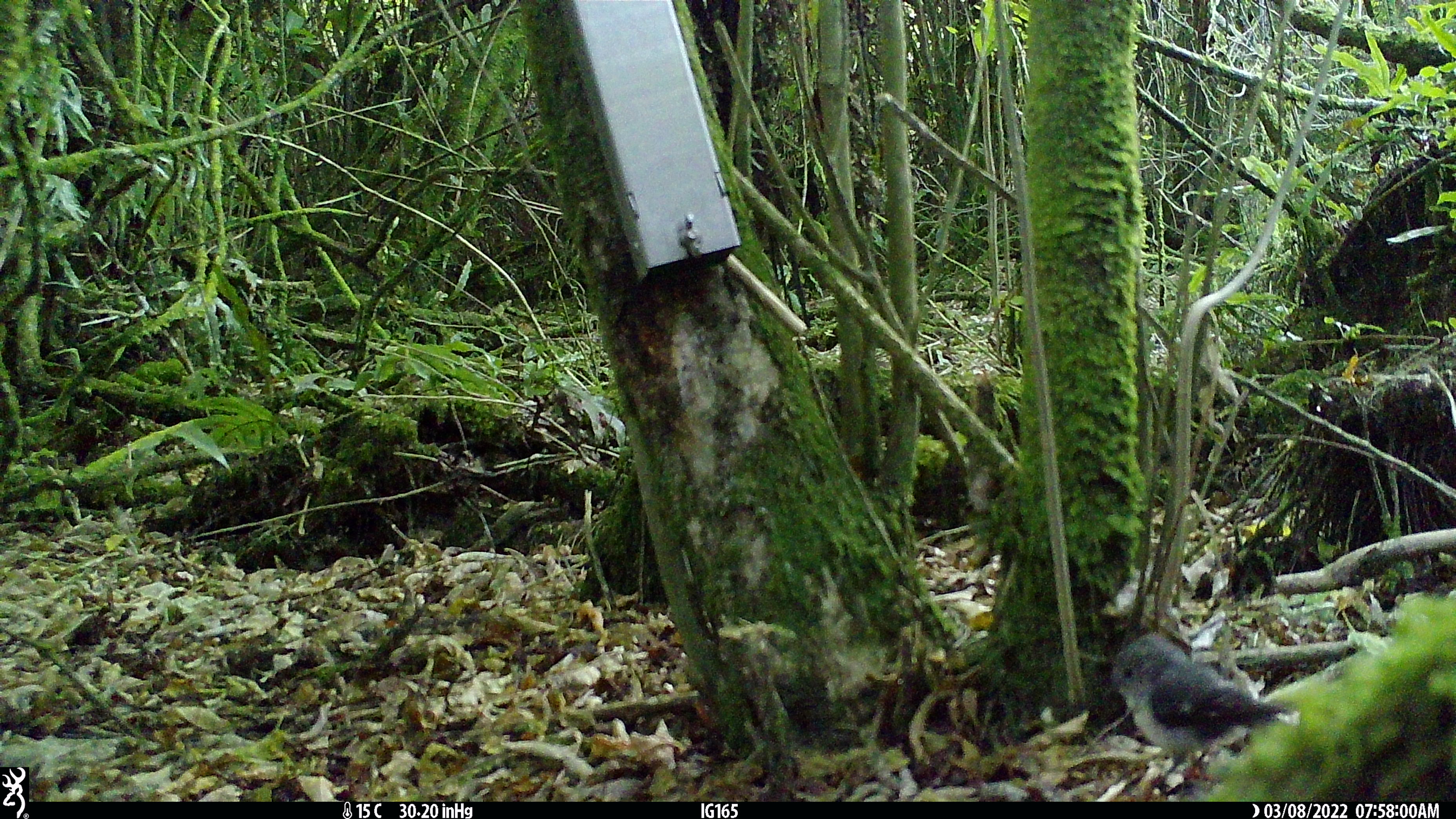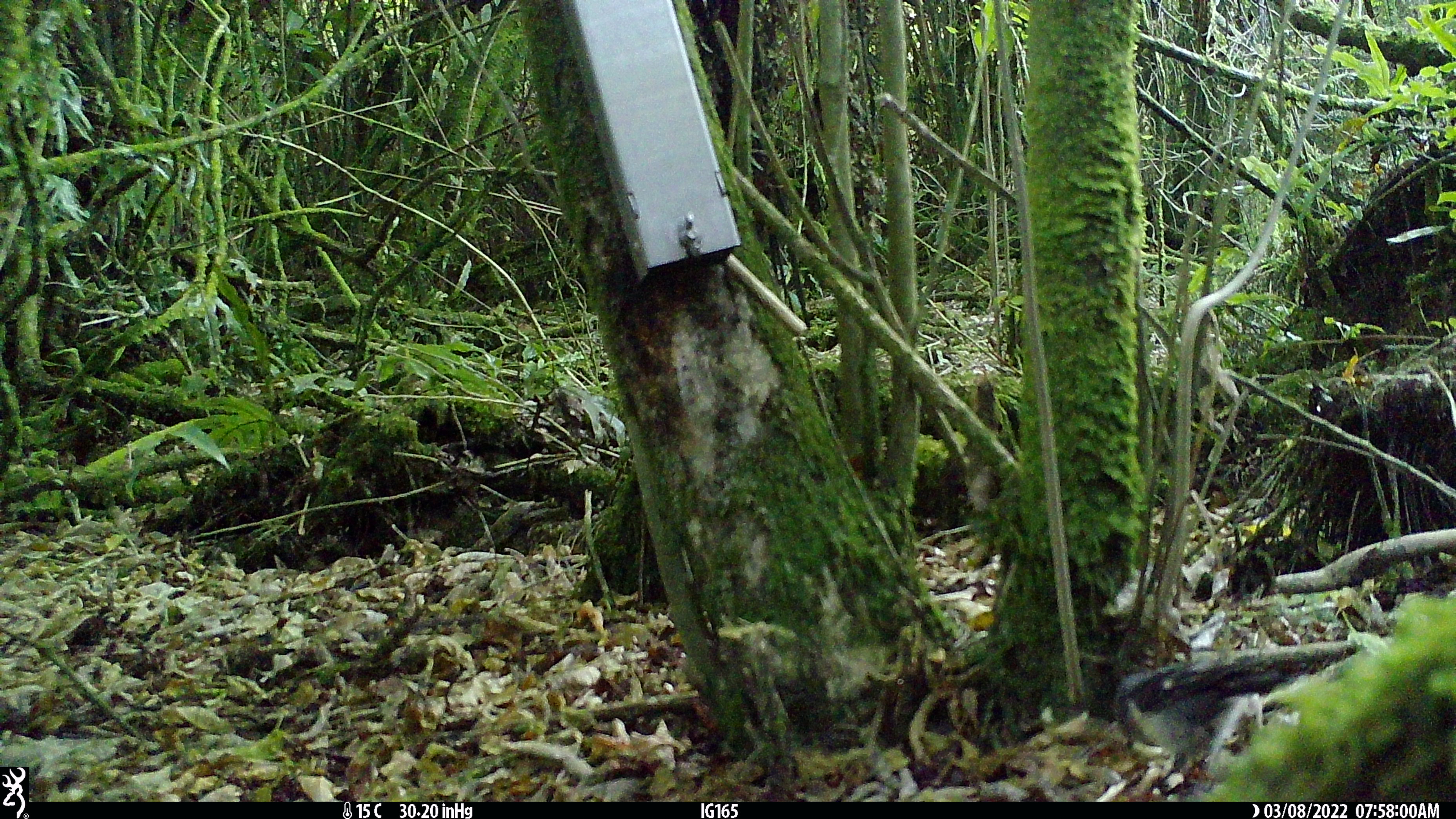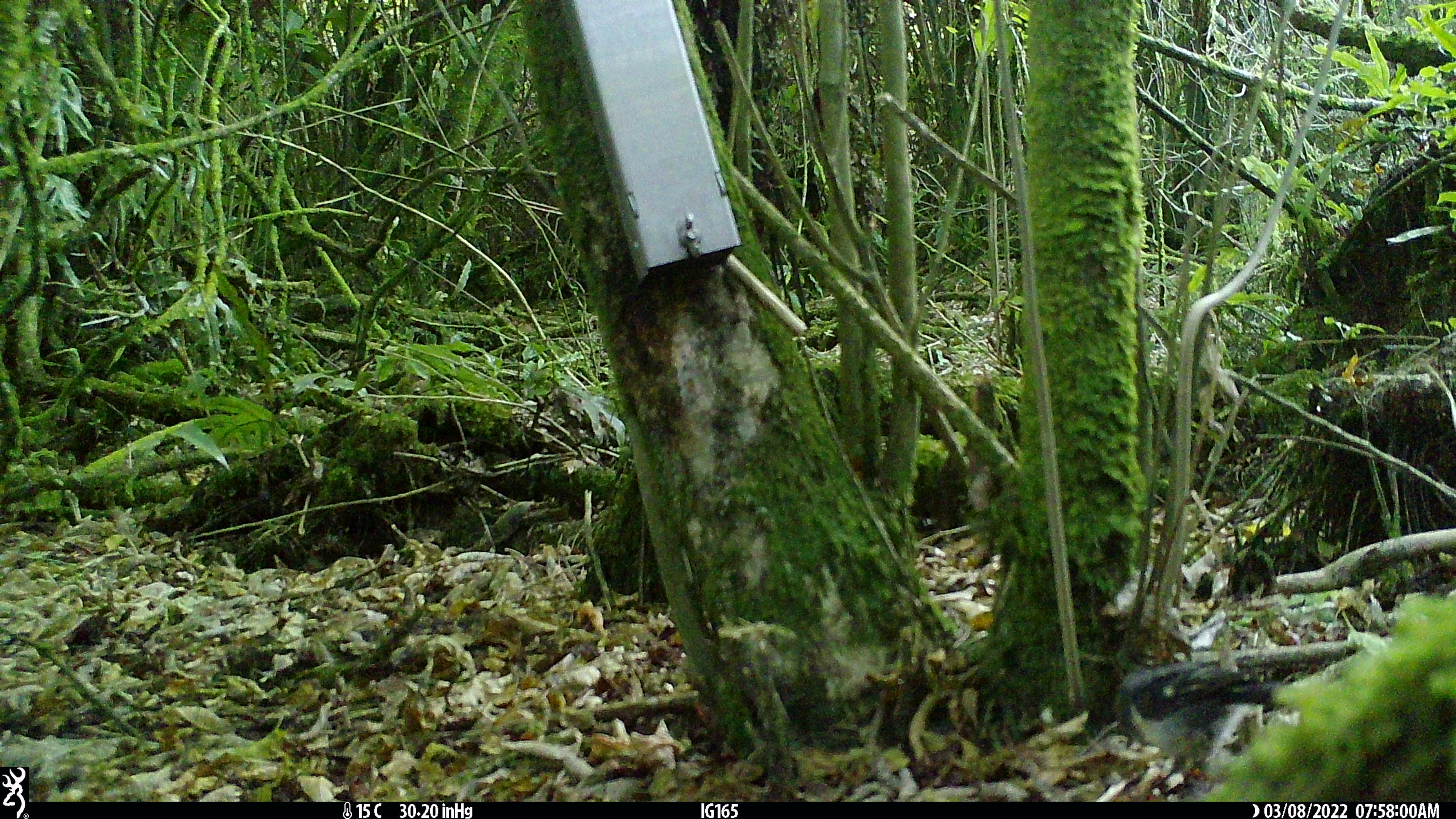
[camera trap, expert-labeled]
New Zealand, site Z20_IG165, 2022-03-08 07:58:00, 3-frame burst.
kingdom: Animalia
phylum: Chordata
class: Aves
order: Passeriformes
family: Petroicidae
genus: Petroica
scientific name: Petroica macrocephala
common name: tomtit